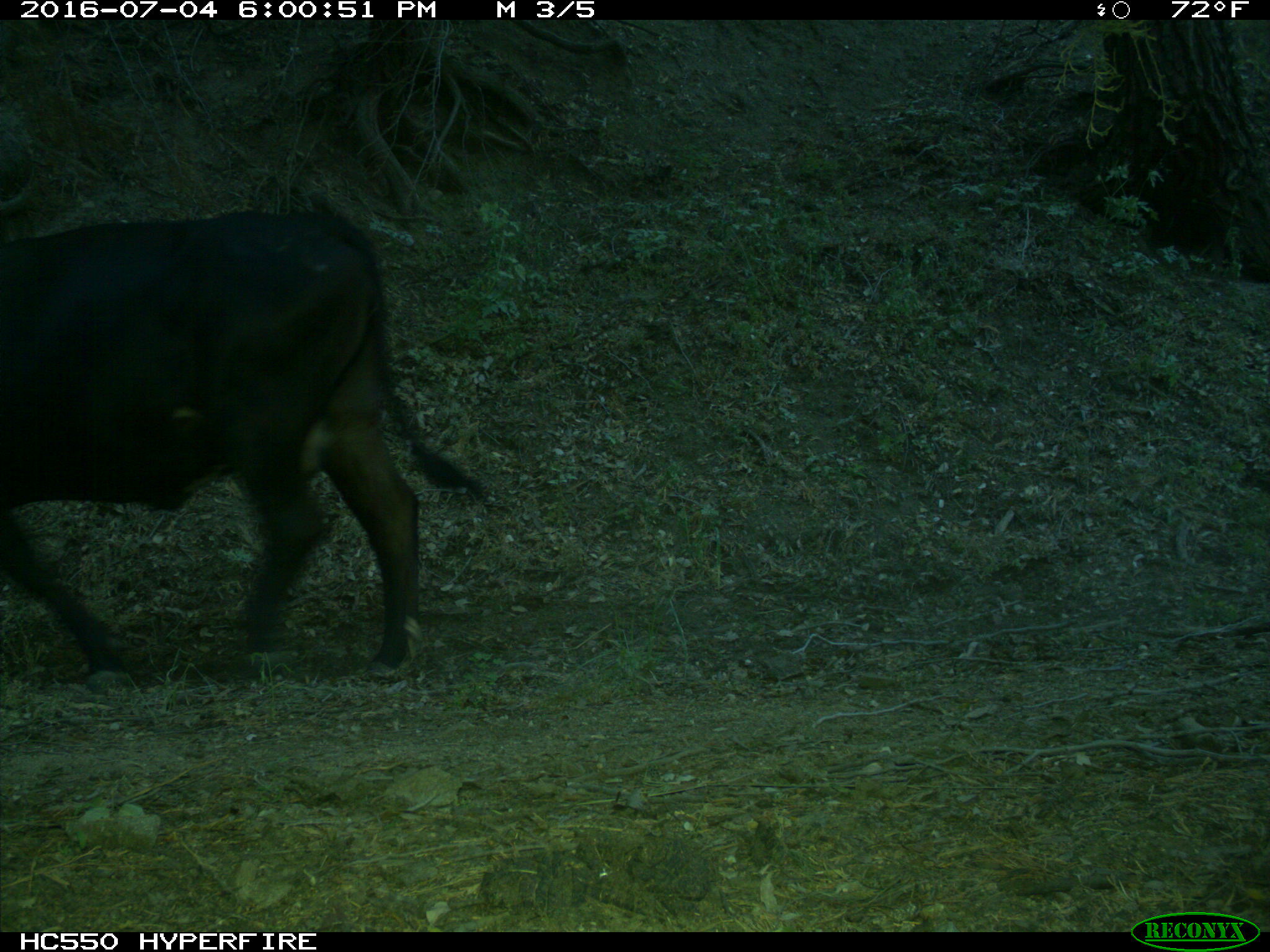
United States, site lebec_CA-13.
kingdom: Animalia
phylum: Chordata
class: Mammalia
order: Artiodactyla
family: Bovidae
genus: Bos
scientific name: Bos taurus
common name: domestic cow